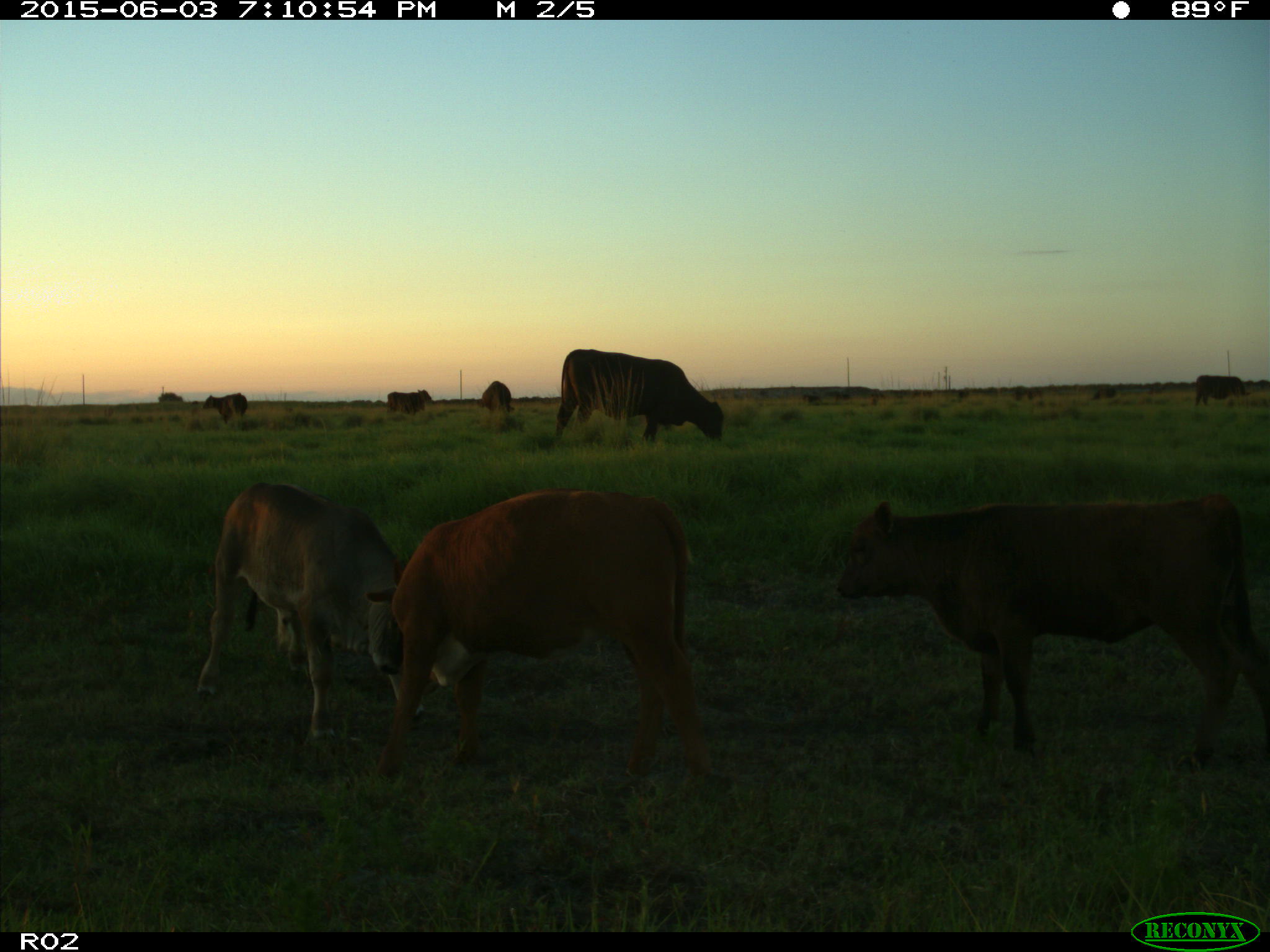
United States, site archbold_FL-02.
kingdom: Animalia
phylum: Chordata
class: Mammalia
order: Artiodactyla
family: Bovidae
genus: Bos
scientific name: Bos taurus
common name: domestic cow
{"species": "Bos taurus (domestic cow)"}